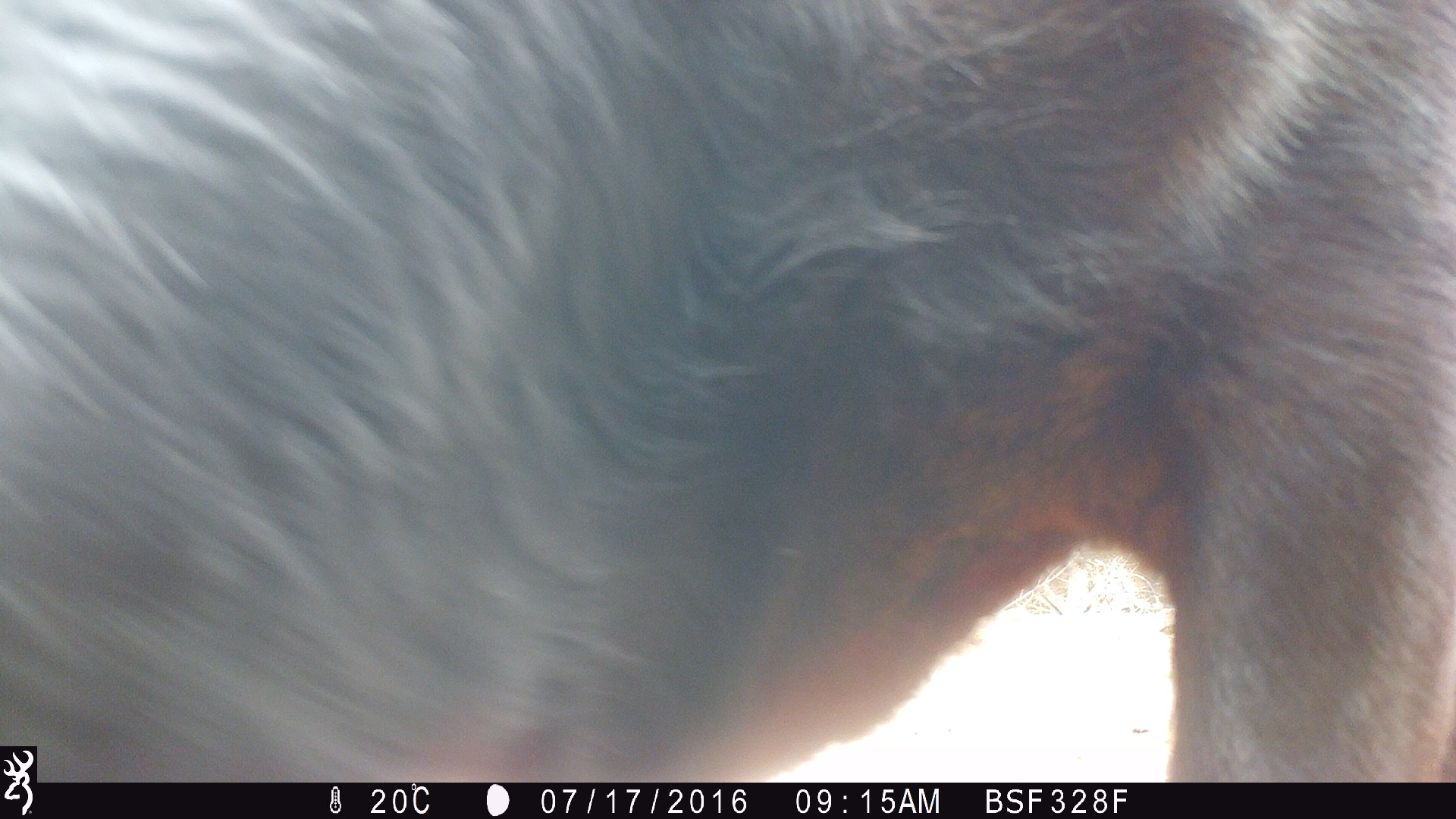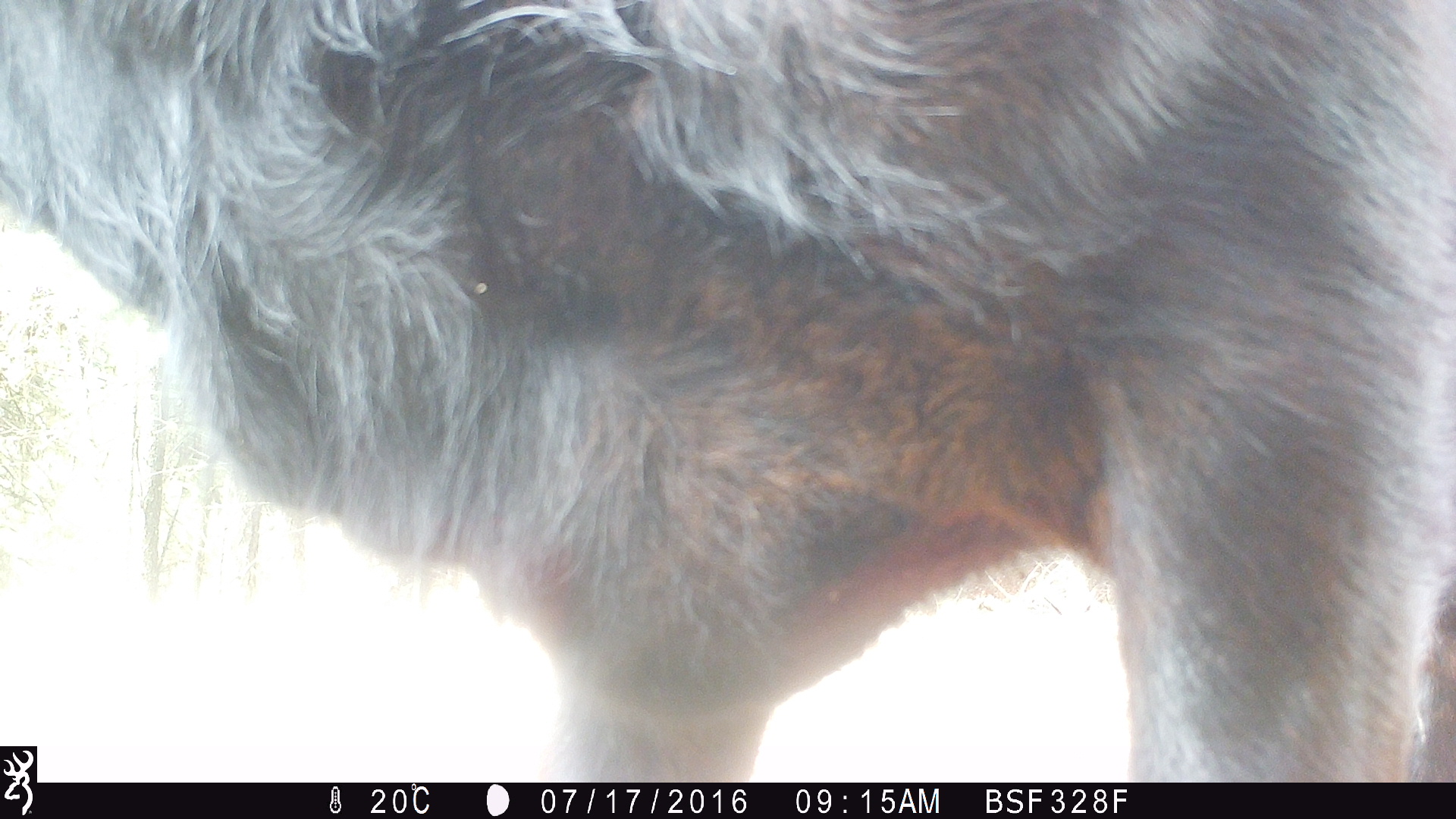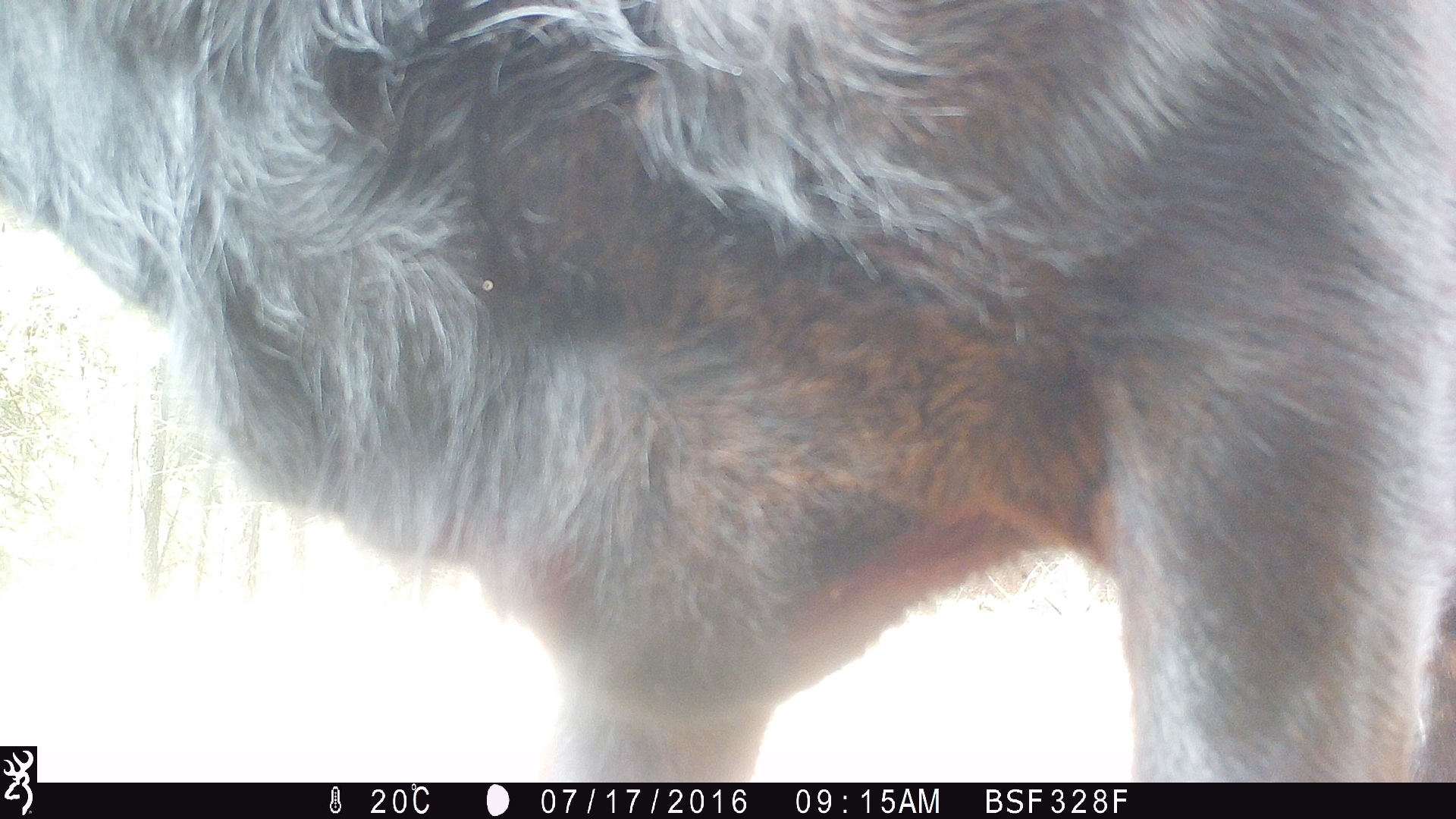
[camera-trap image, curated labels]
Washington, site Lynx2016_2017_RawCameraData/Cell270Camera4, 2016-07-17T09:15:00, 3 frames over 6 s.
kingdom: Animalia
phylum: Chordata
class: Mammalia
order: Artiodactyla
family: Bovidae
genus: Bos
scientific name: Bos taurus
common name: domestic cattle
Domestic cattle (Bos taurus). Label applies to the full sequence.